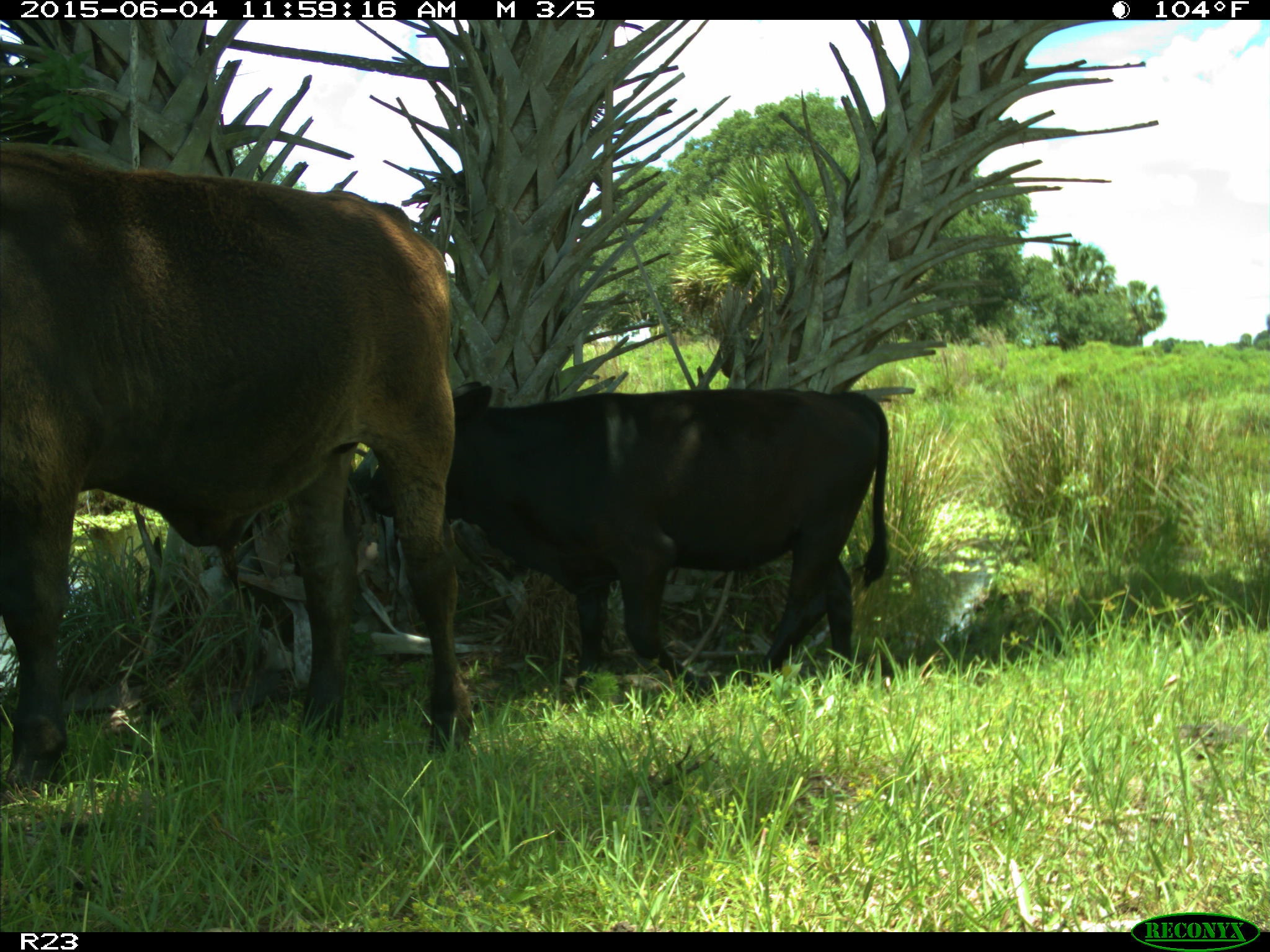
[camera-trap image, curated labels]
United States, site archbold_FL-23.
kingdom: Animalia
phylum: Chordata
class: Mammalia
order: Artiodactyla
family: Bovidae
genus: Bos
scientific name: Bos taurus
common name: domestic cow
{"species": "Bos taurus (domestic cow)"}